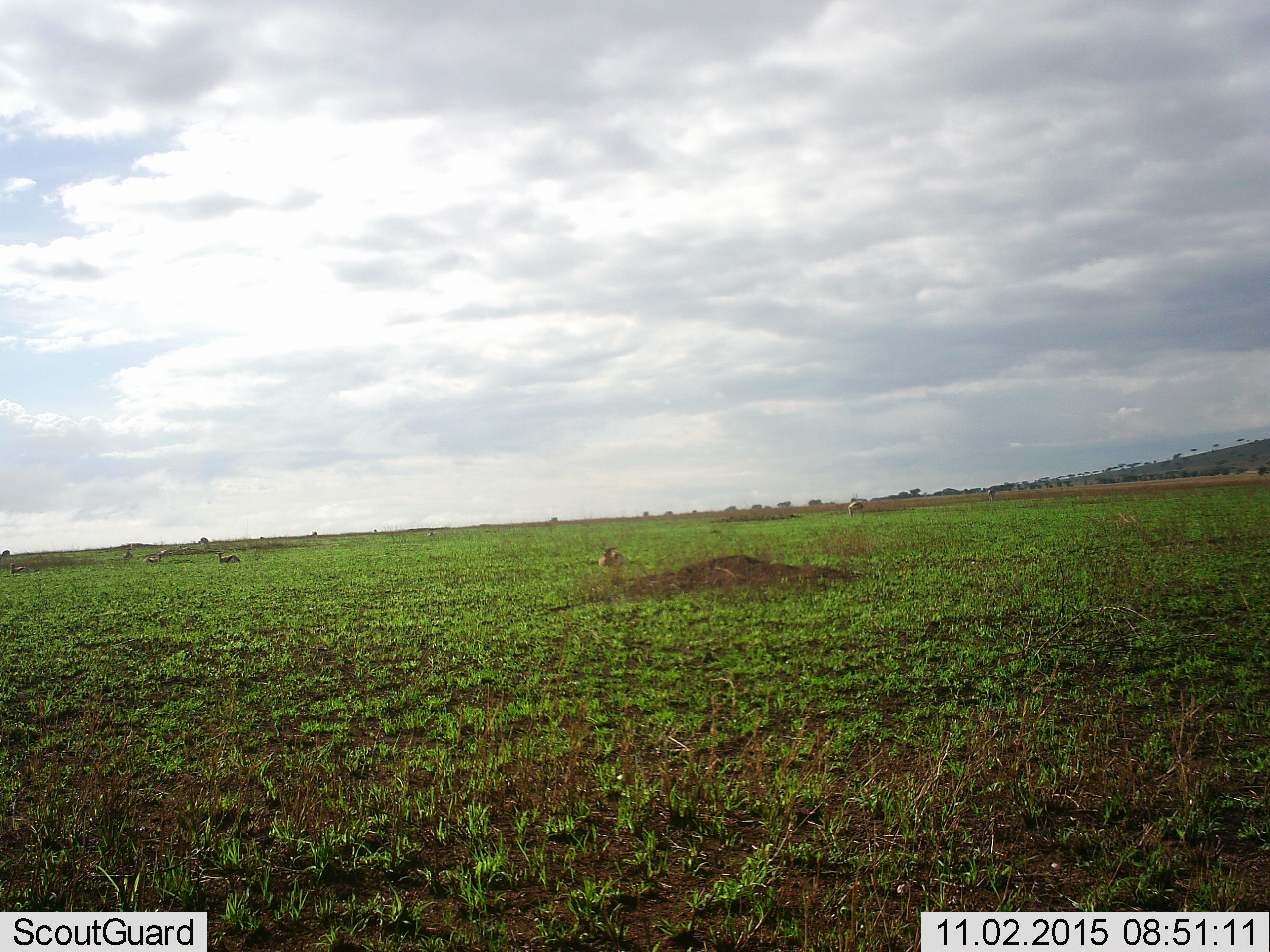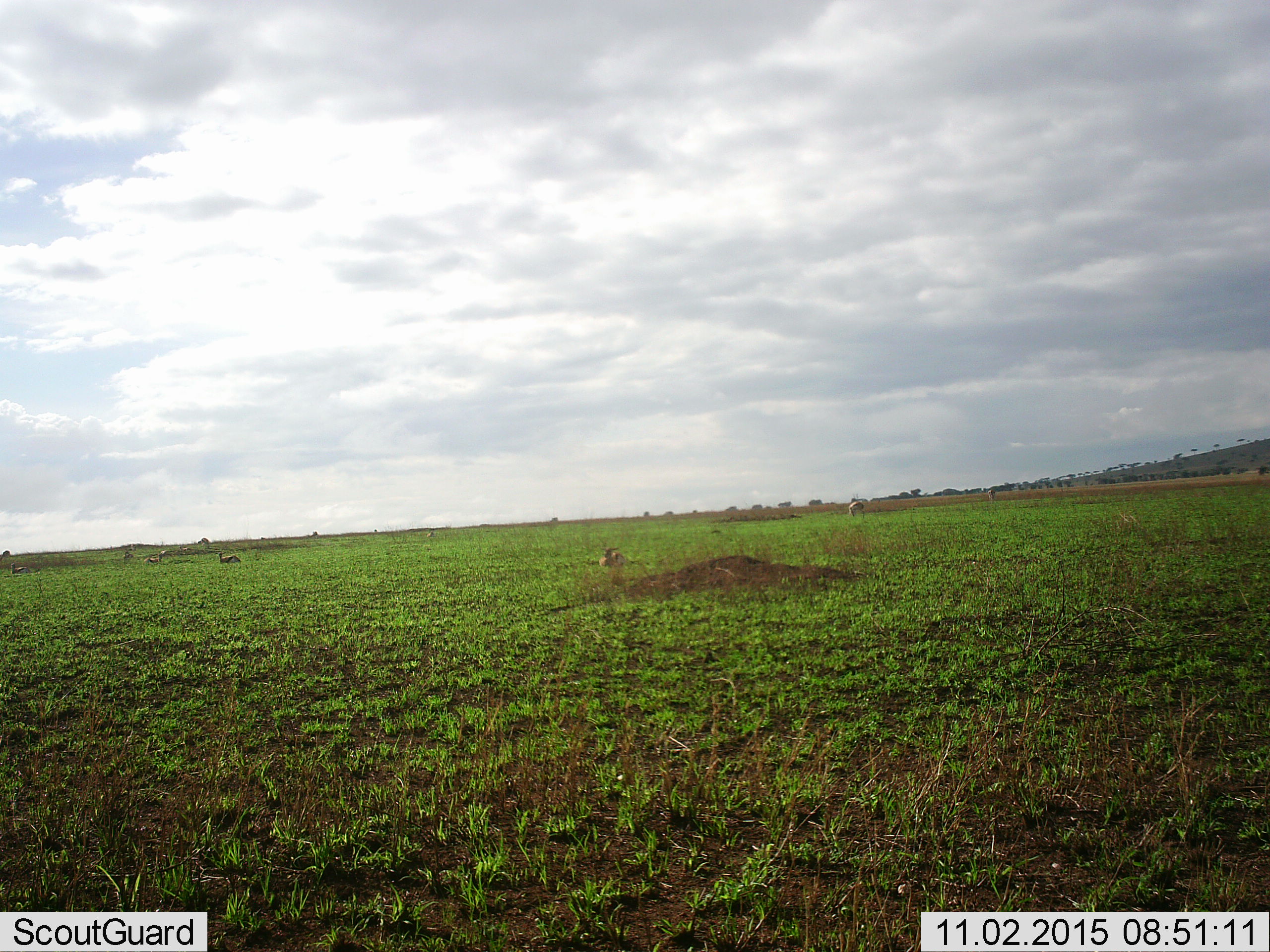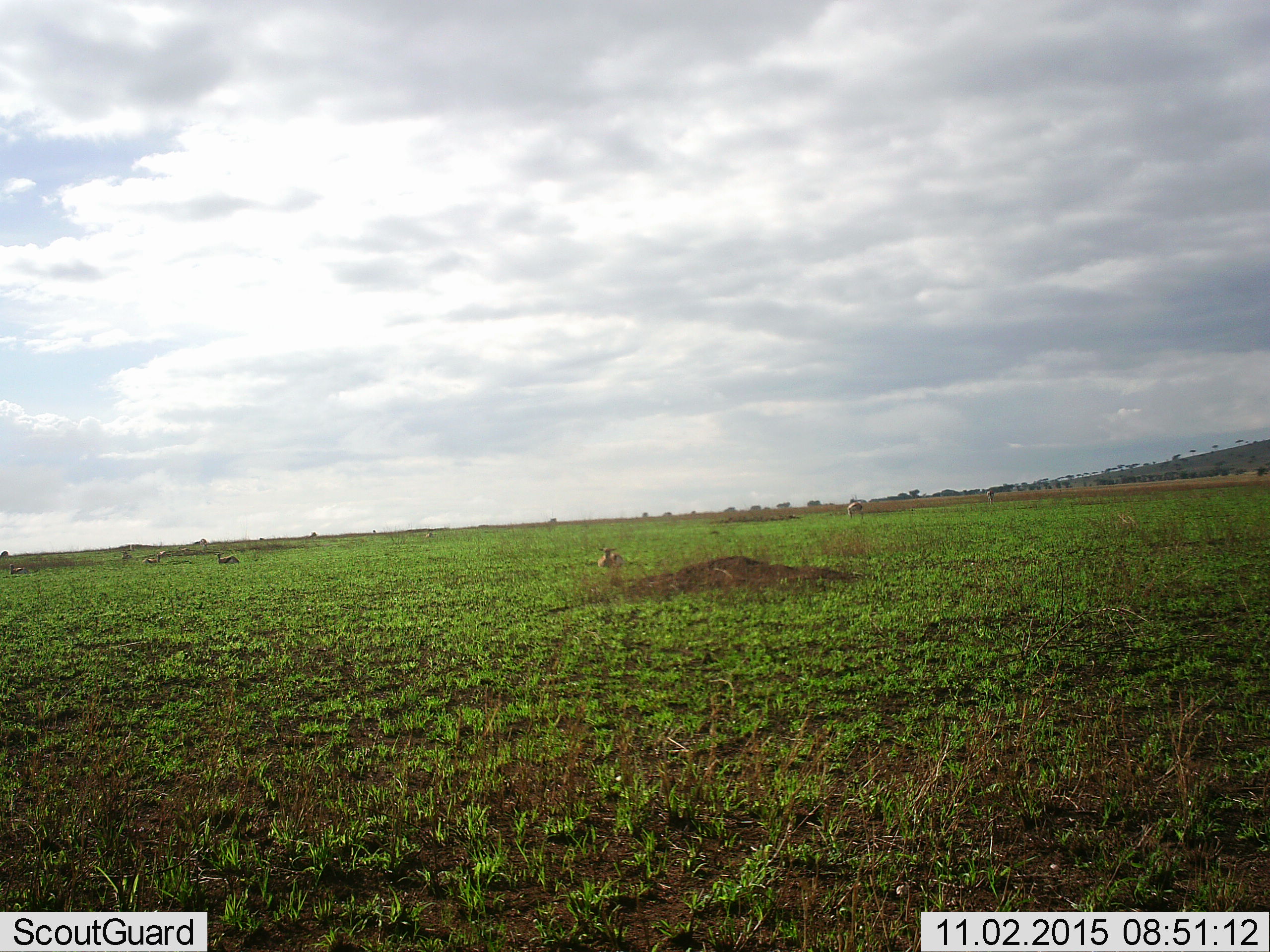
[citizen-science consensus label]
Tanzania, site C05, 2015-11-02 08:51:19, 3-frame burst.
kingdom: Animalia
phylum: Chordata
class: Mammalia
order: Artiodactyla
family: Bovidae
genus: Eudorcas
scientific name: Eudorcas thomsonii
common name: thomson's gazelle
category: gazellethomsons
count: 8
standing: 45%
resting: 91%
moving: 9%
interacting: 0%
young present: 0%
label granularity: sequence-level